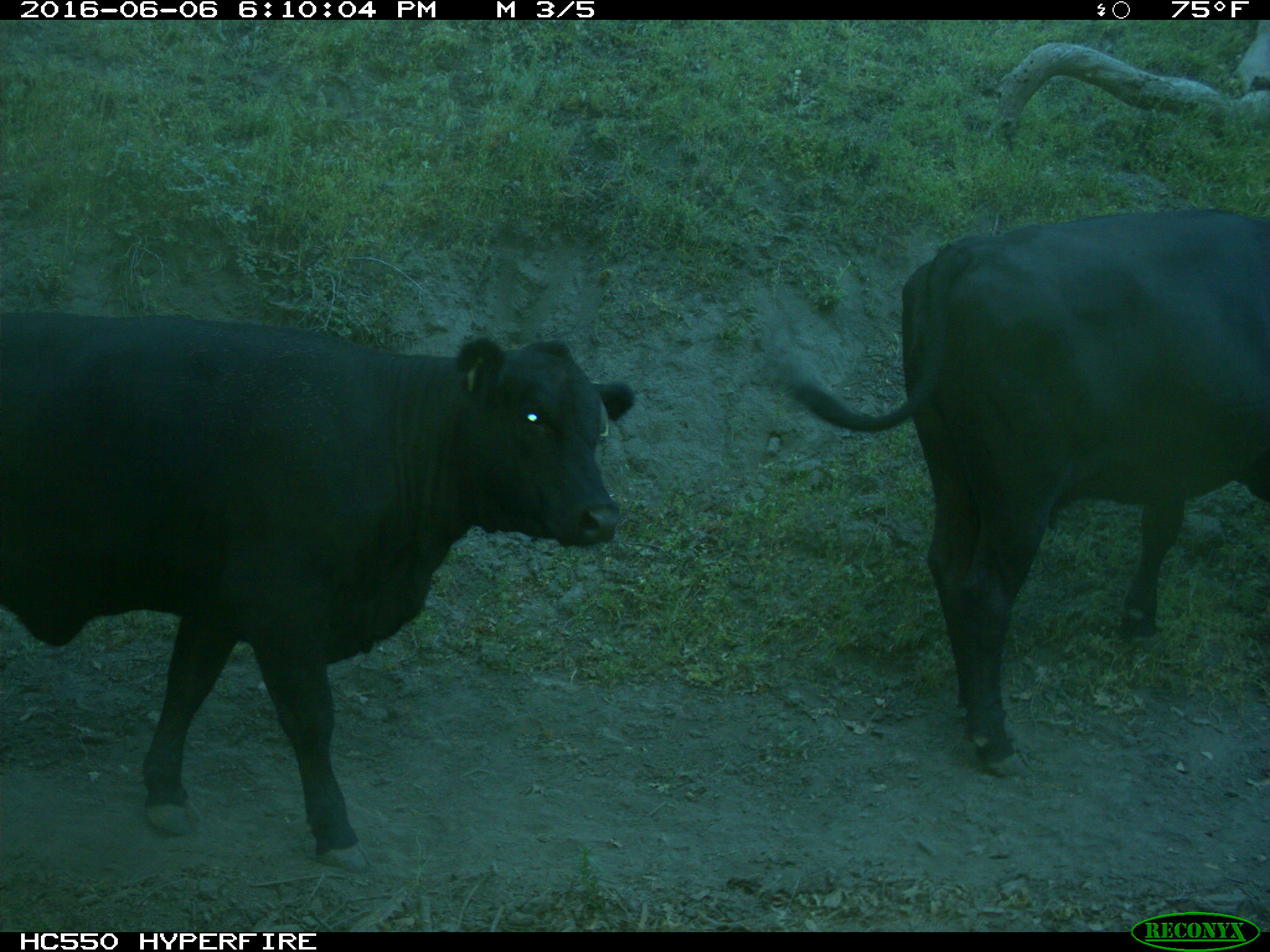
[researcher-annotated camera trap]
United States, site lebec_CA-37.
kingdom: Animalia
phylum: Chordata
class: Mammalia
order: Artiodactyla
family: Bovidae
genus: Bos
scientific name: Bos taurus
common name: domestic cow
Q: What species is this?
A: Bos taurus (domestic cow).